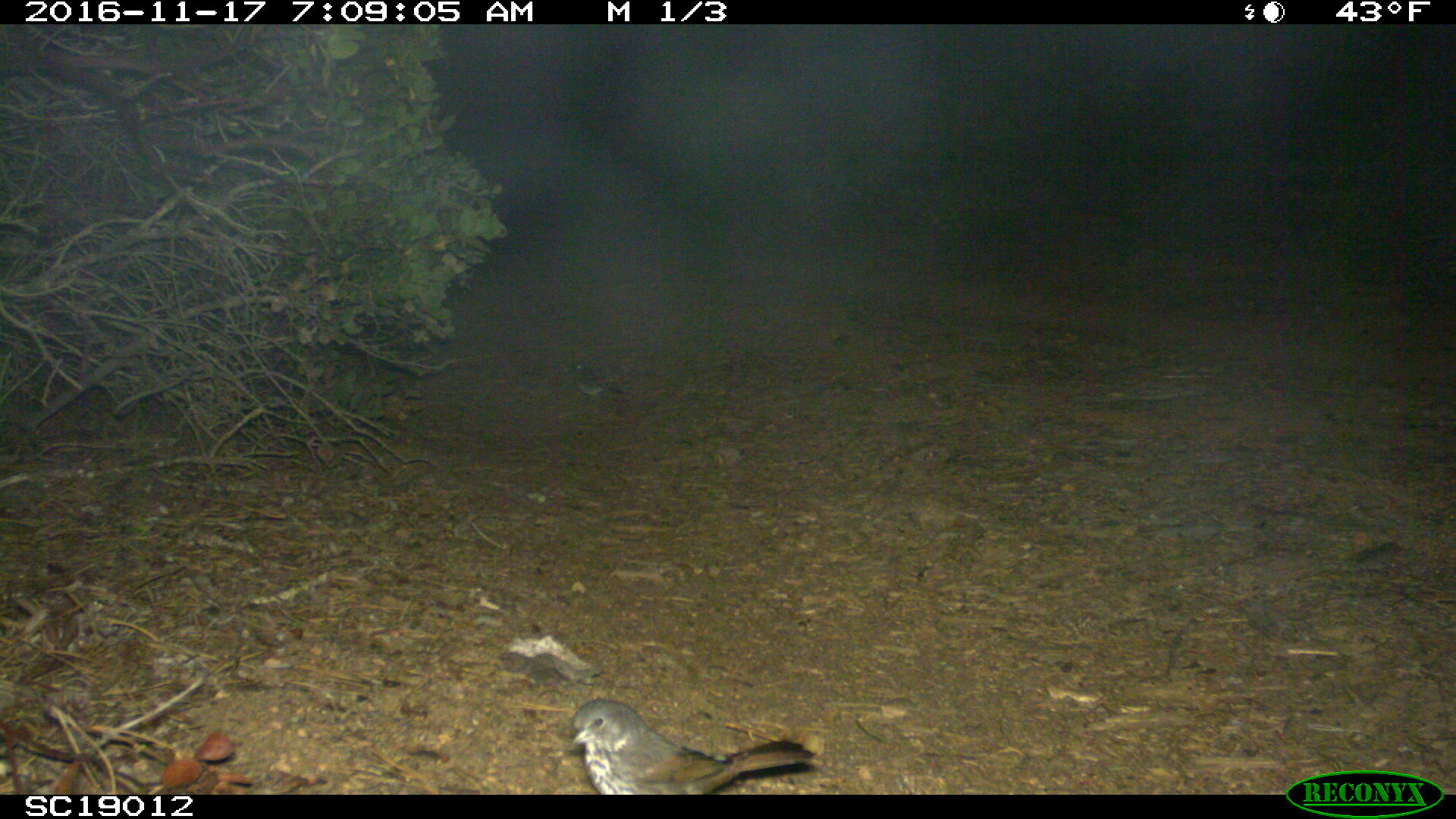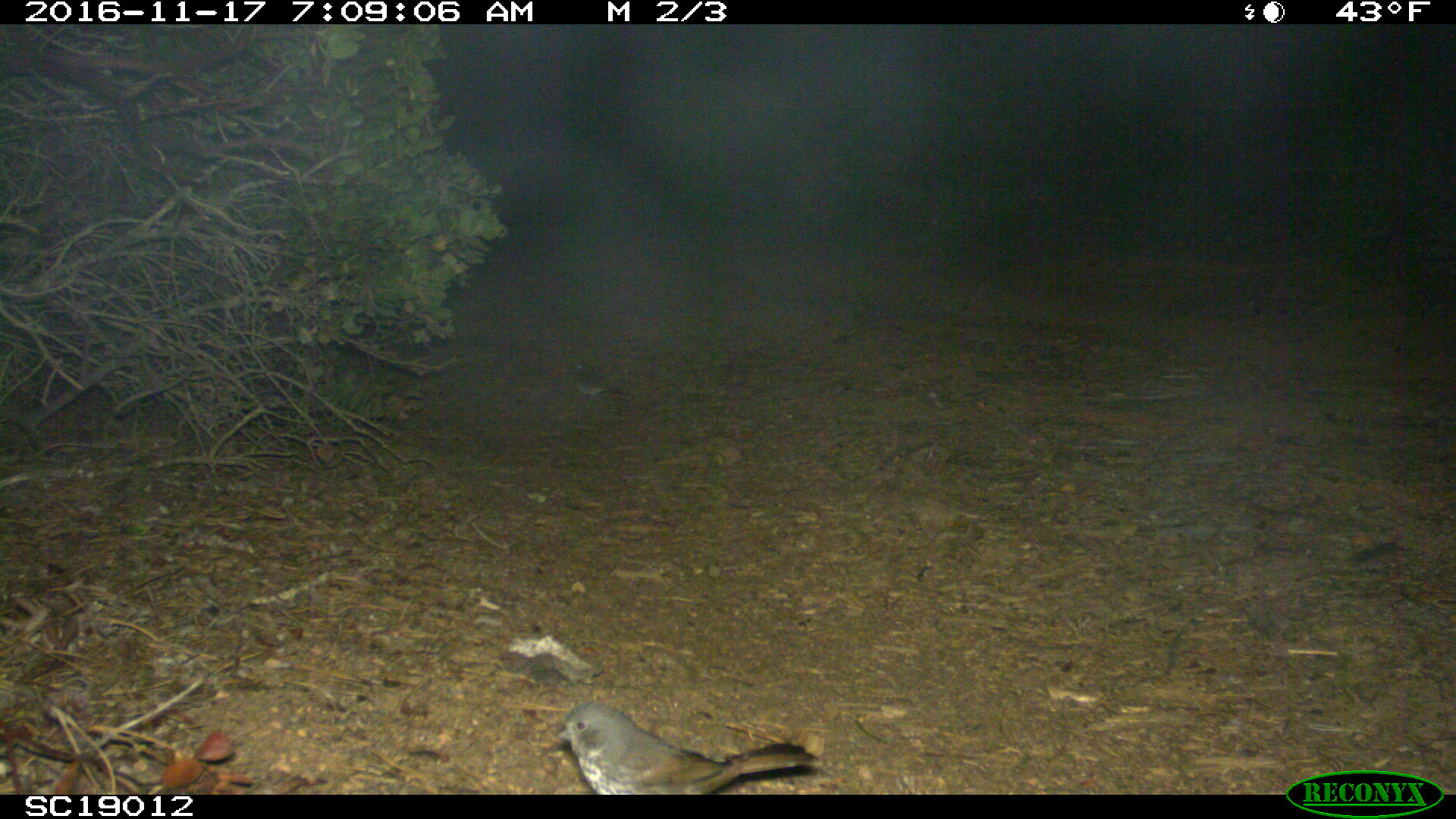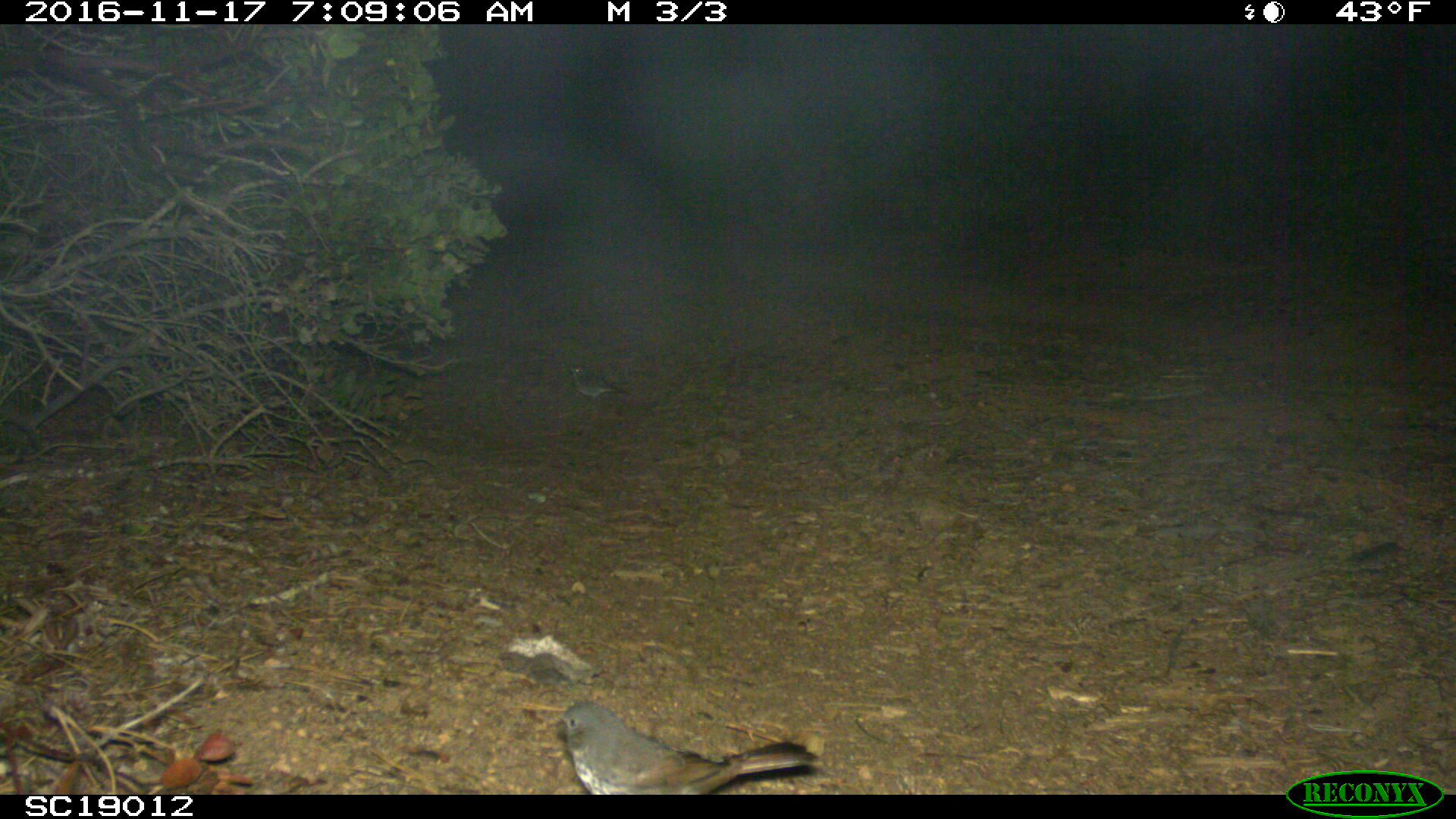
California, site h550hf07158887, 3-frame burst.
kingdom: Animalia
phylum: Chordata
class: Aves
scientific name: Aves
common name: bird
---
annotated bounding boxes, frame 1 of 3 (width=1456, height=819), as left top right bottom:
bird: 568 697 817 795; 571 360 619 408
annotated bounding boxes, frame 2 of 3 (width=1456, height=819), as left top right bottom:
bird: 551 701 817 793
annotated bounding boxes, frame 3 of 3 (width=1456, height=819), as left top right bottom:
bird: 549 699 817 796; 563 364 631 403